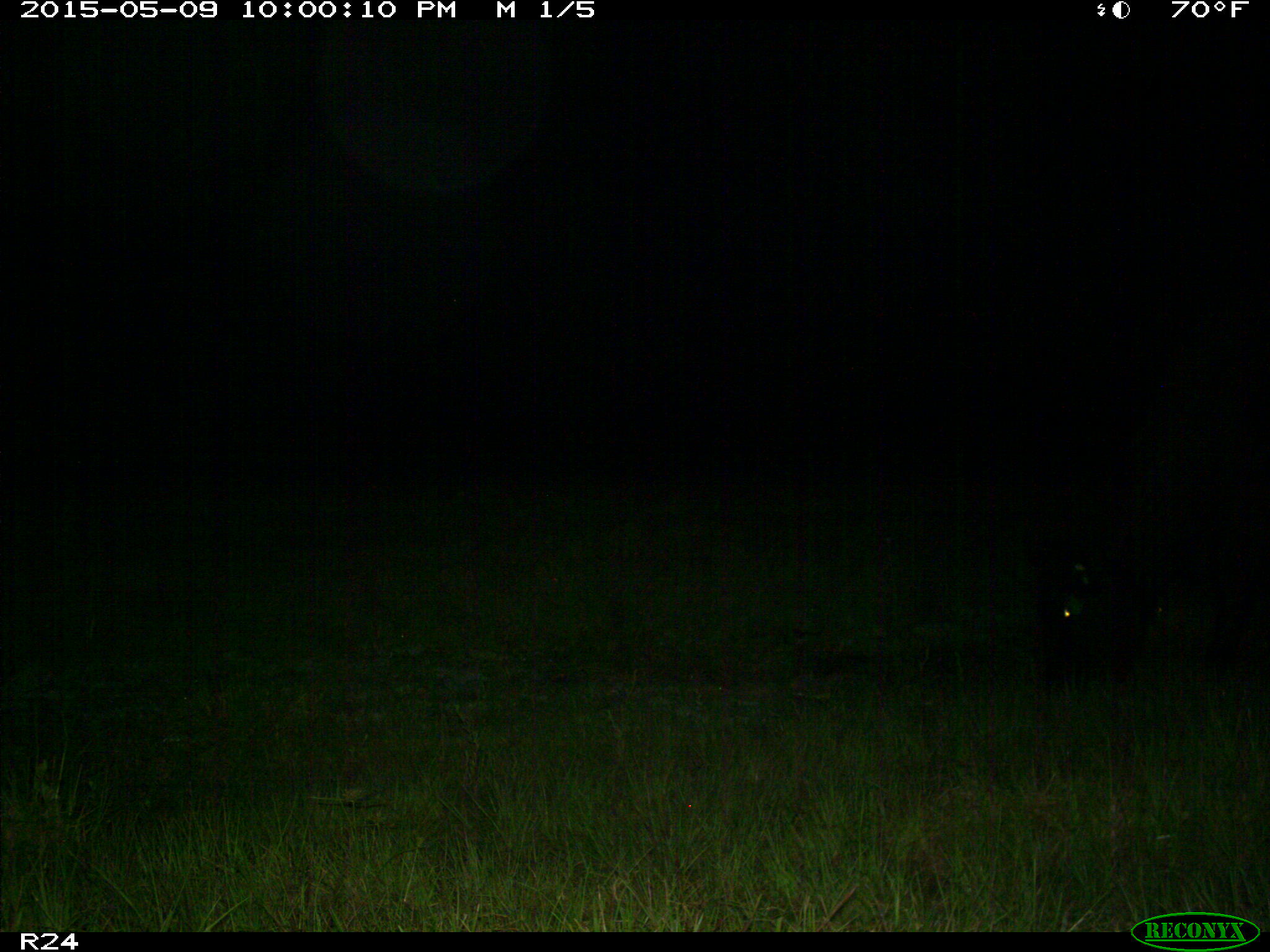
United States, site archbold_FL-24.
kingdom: Animalia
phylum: Chordata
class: Mammalia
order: Artiodactyla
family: Bovidae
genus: Bos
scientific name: Bos taurus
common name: domestic cow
Bos taurus (domestic cow).